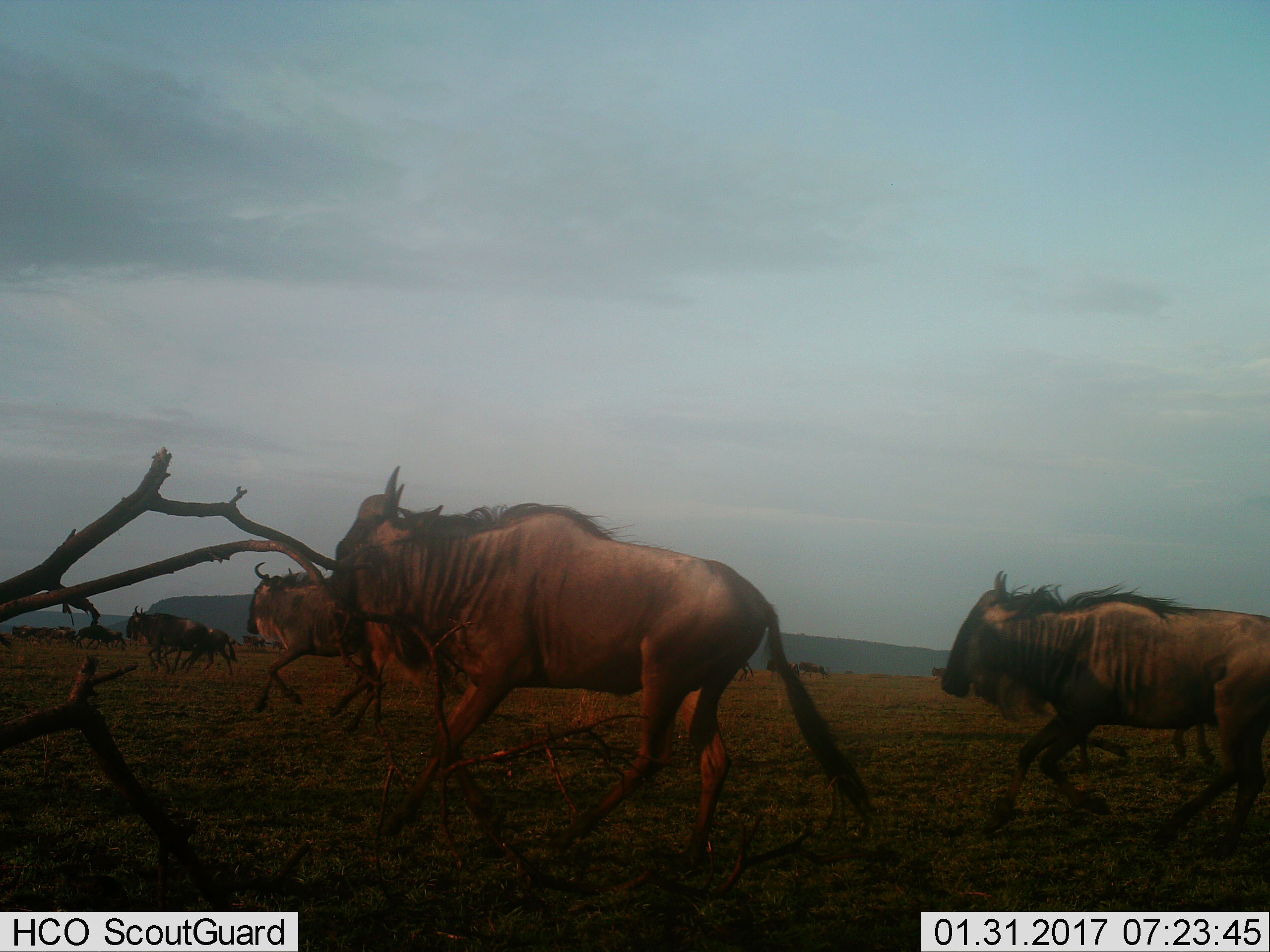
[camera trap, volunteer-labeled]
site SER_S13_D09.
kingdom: Animalia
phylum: Chordata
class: Mammalia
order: Artiodactyla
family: Bovidae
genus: Connochaetes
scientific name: Connochaetes taurinus taurinus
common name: blue wildebeest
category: wildebeestblue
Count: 11-50.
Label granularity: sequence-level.